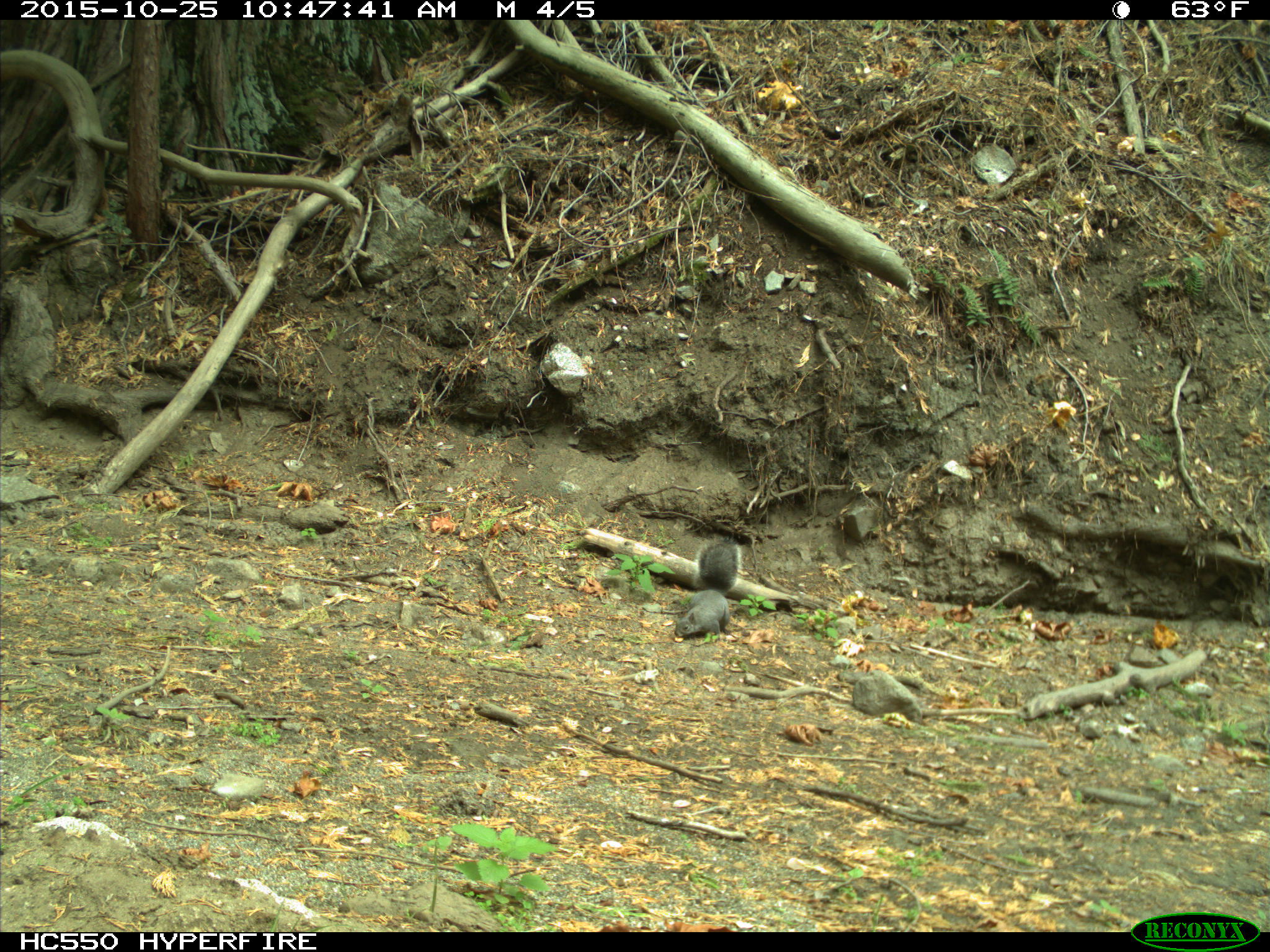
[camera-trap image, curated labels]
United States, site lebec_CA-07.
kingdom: Animalia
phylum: Chordata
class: Mammalia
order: Rodentia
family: Sciuridae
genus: Sciurus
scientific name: Sciurus carolinensis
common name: eastern gray squirrel